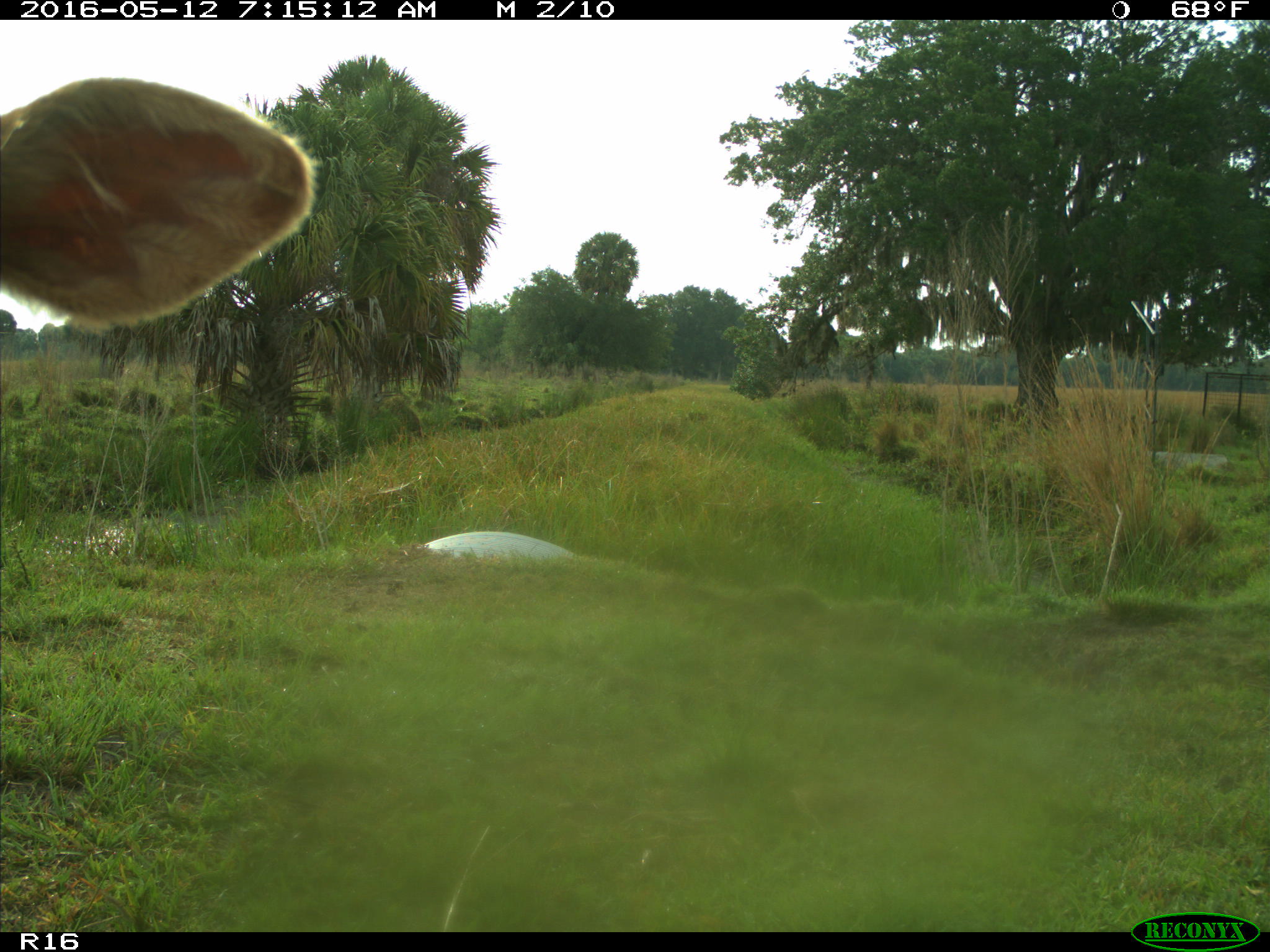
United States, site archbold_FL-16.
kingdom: Animalia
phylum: Chordata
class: Mammalia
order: Artiodactyla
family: Bovidae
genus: Bos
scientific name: Bos taurus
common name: domestic cow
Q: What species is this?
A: Bos taurus (domestic cow).